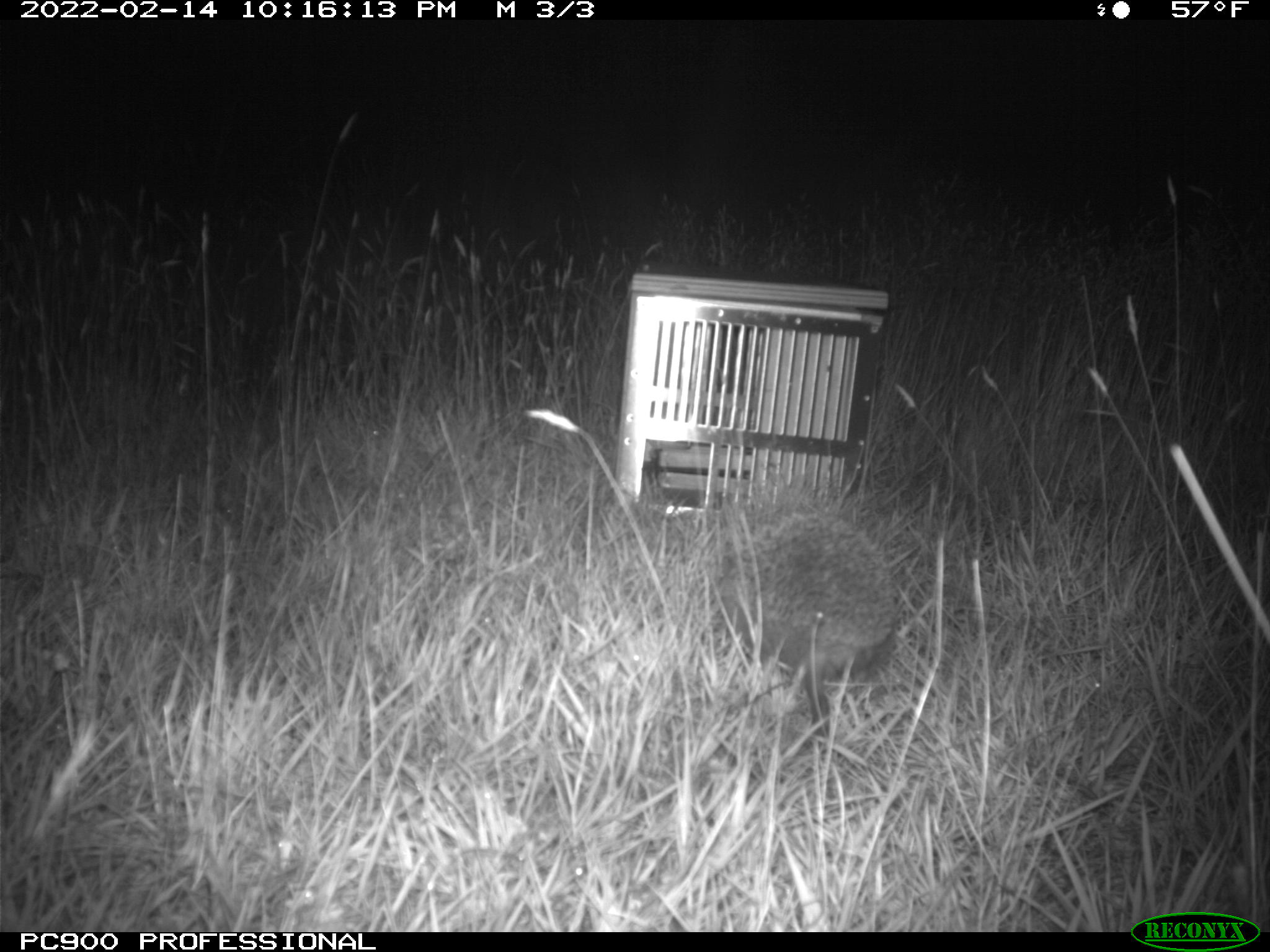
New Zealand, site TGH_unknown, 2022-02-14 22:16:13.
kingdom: Animalia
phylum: Chordata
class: Mammalia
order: Eulipotyphla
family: Erinaceidae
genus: Erinaceus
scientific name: Erinaceus europaeus europaeus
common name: european hedgehog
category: hedgehog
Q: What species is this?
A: Hedgehog (european hedgehog) (Erinaceus europaeus europaeus).